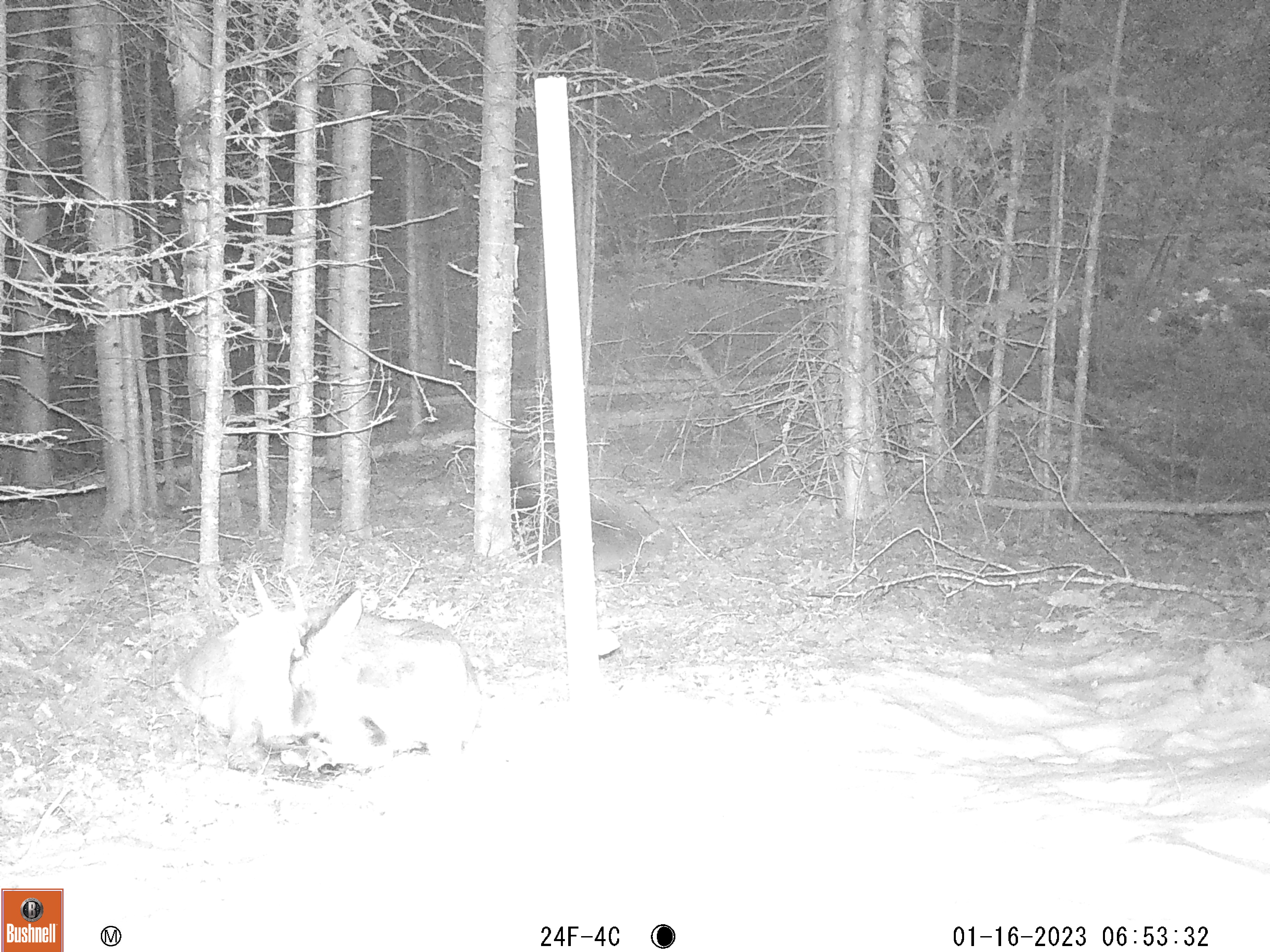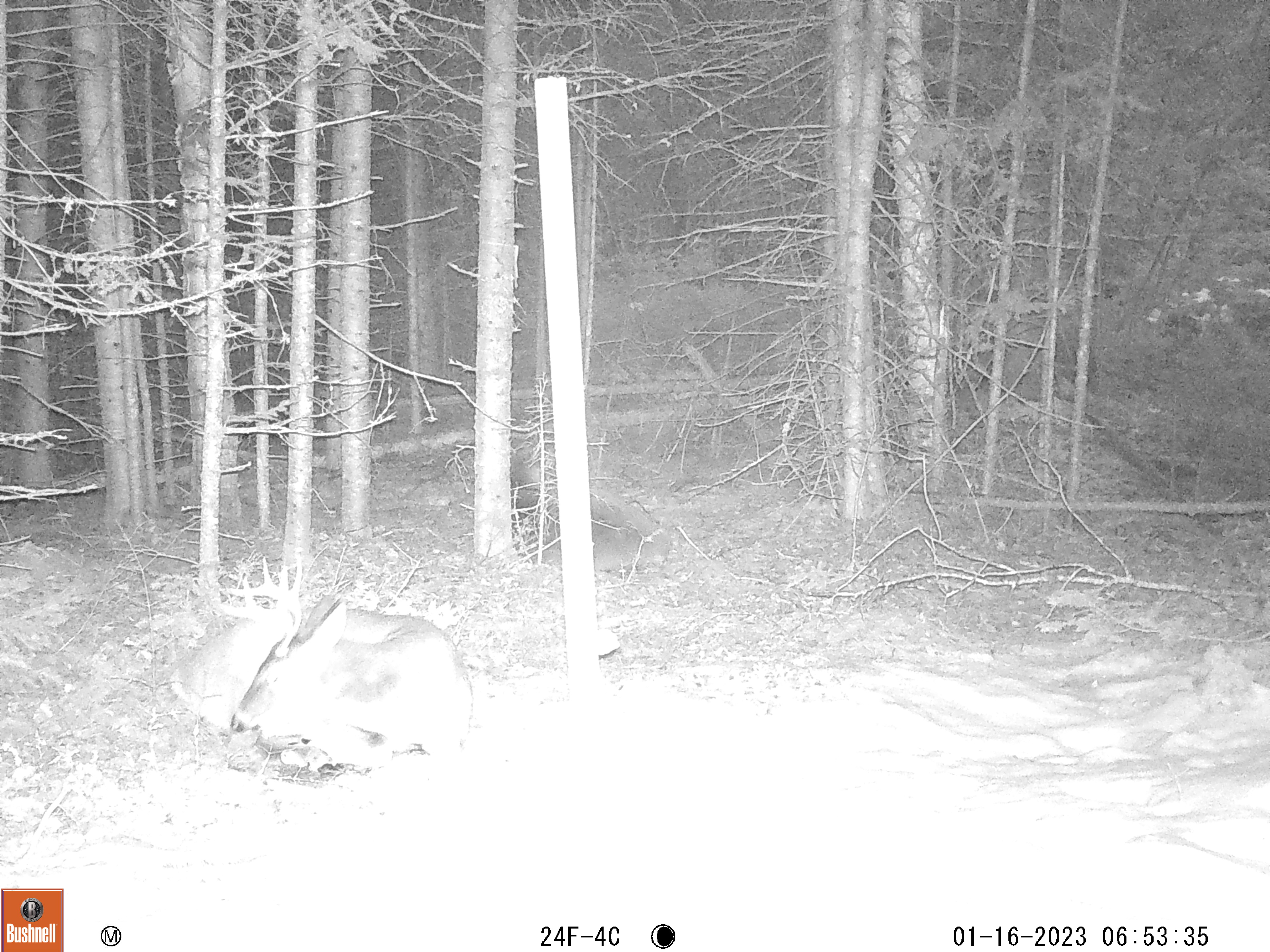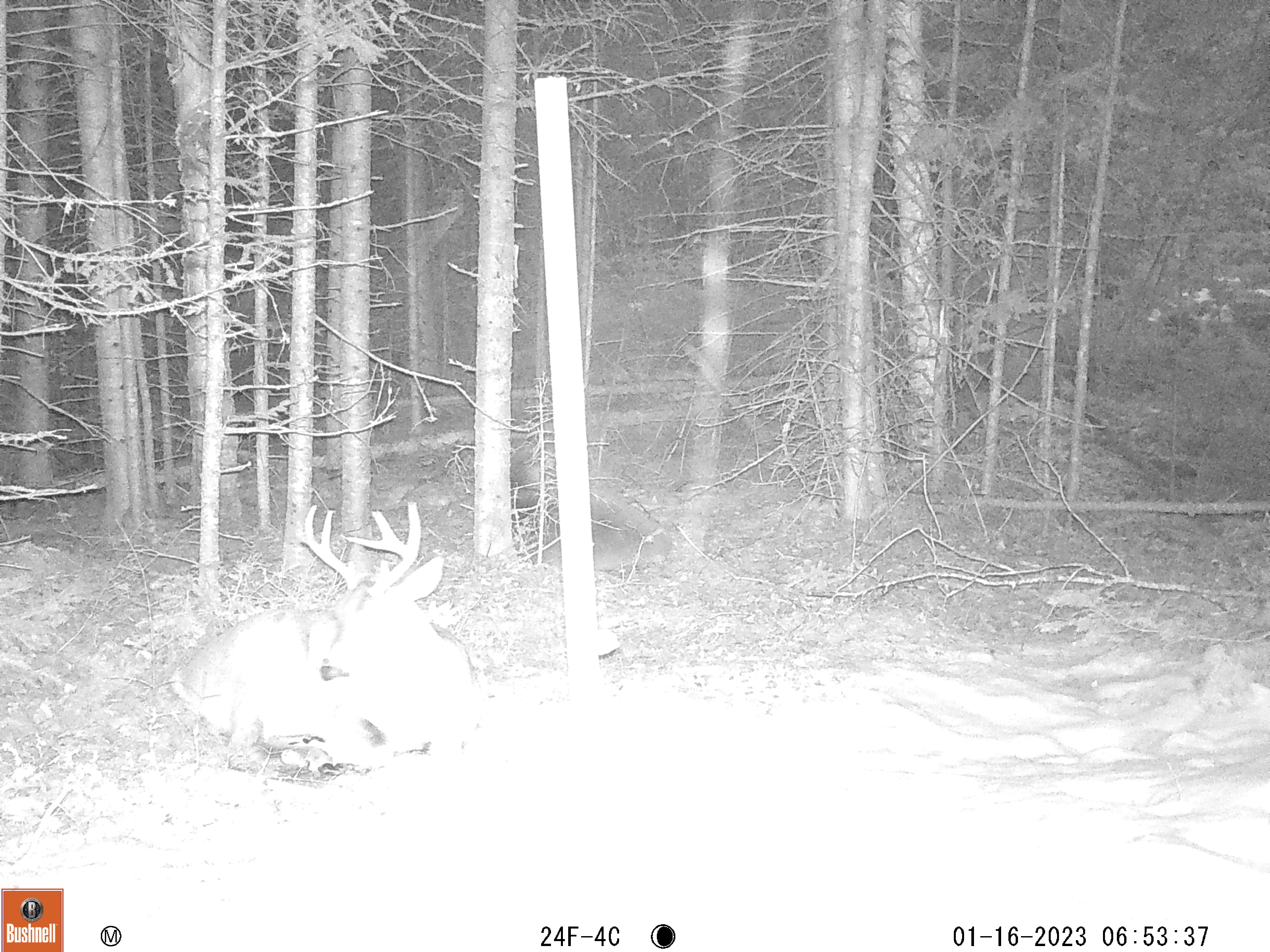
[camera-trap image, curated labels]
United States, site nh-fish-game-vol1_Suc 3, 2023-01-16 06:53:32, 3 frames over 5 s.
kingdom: Animalia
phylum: Chordata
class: Mammalia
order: Artiodactyla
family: Cervidae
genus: Odocoileus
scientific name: Odocoileus virginianus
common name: white-tailed deer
White-tailed deer (Odocoileus virginianus).